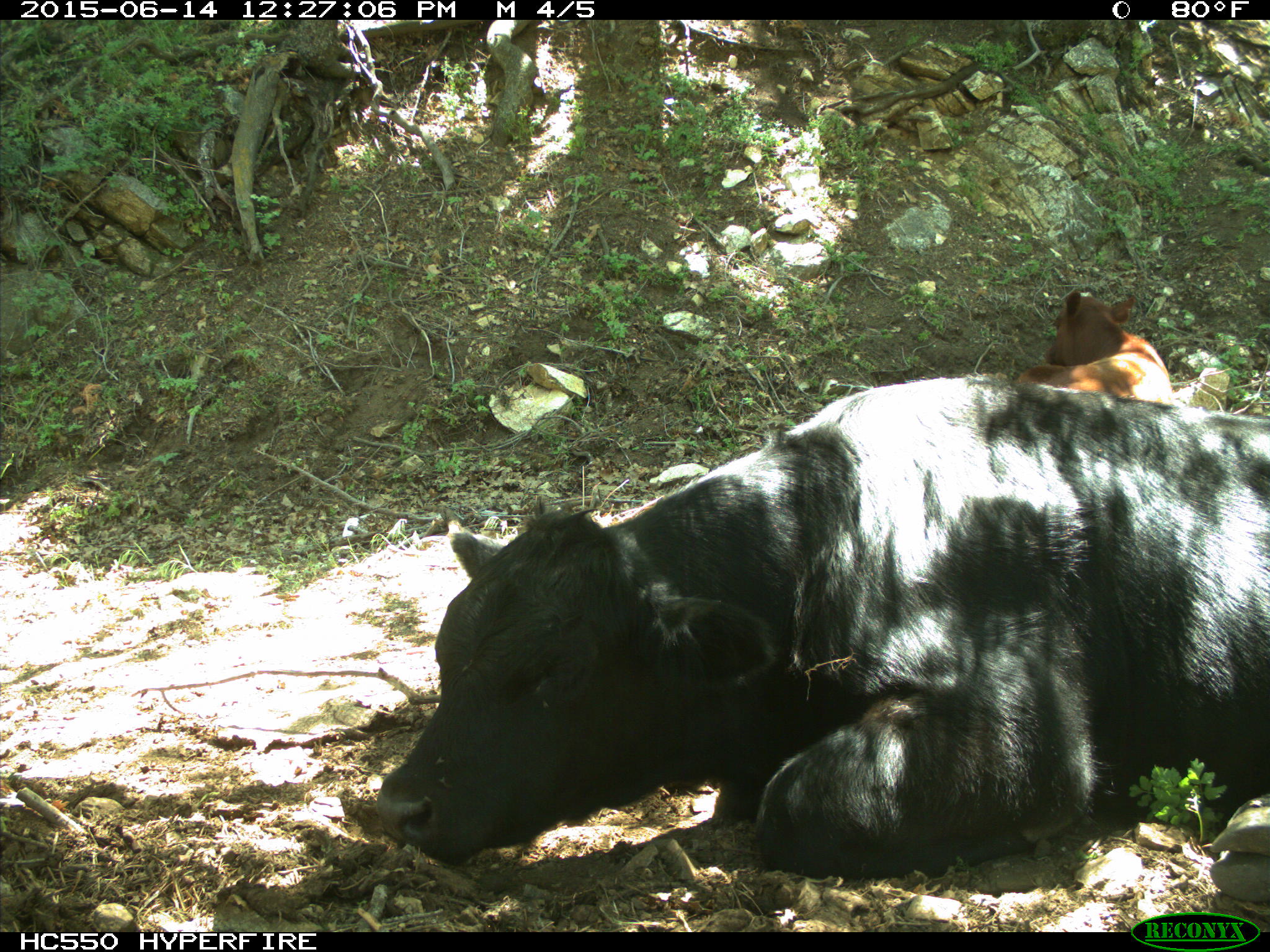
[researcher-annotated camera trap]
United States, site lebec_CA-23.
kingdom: Animalia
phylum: Chordata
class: Mammalia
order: Artiodactyla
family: Bovidae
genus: Bos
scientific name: Bos taurus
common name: domestic cow